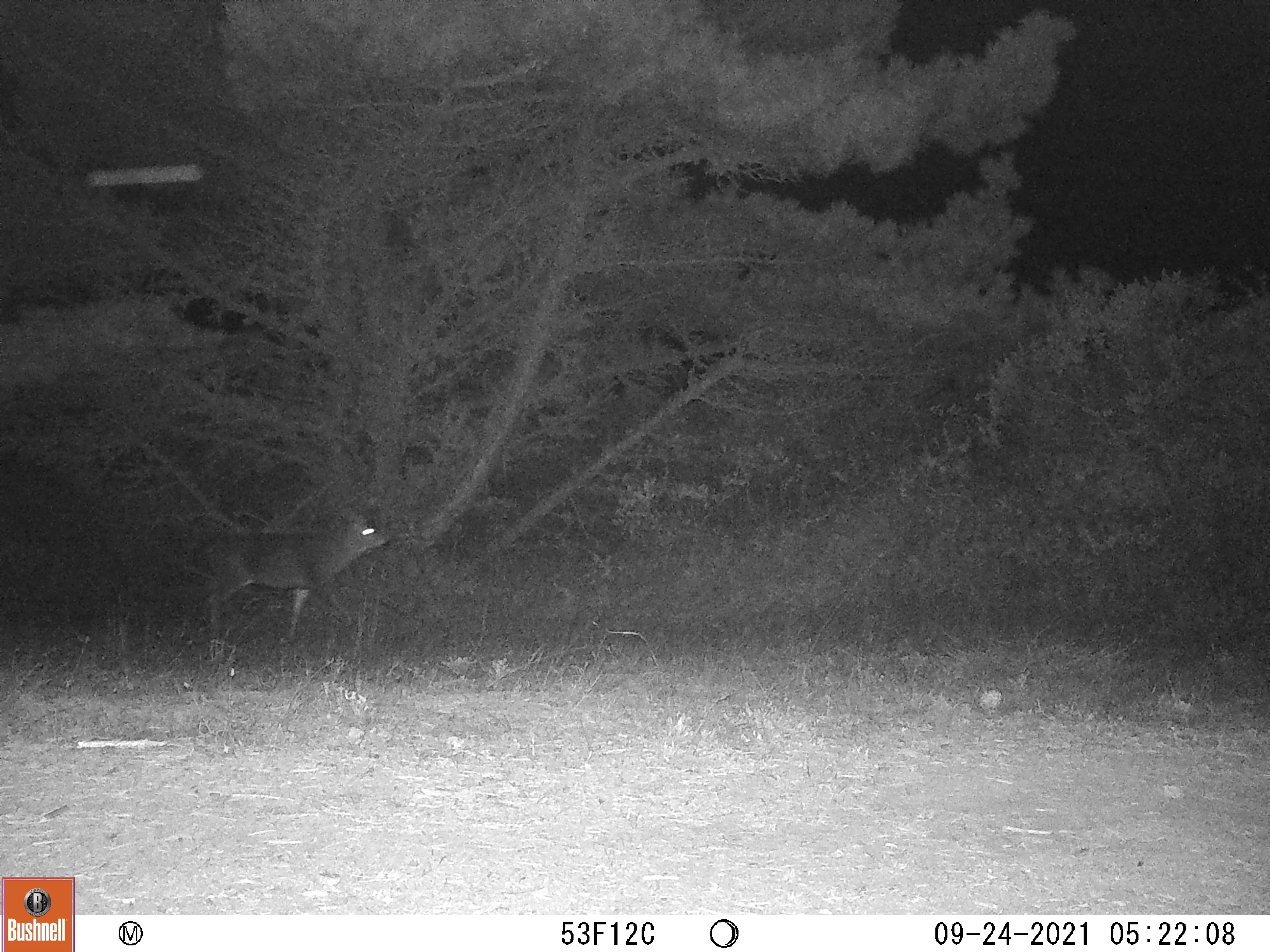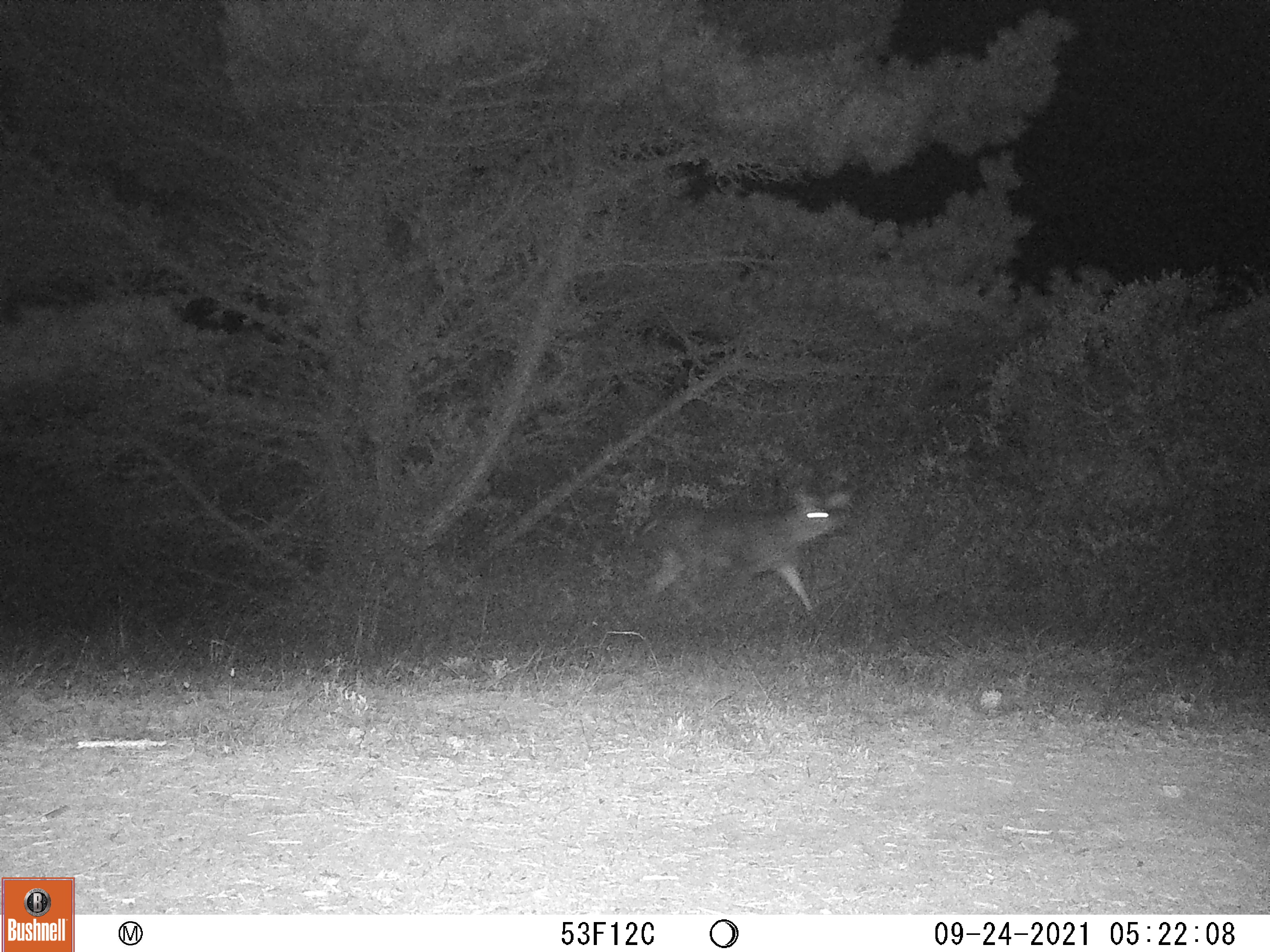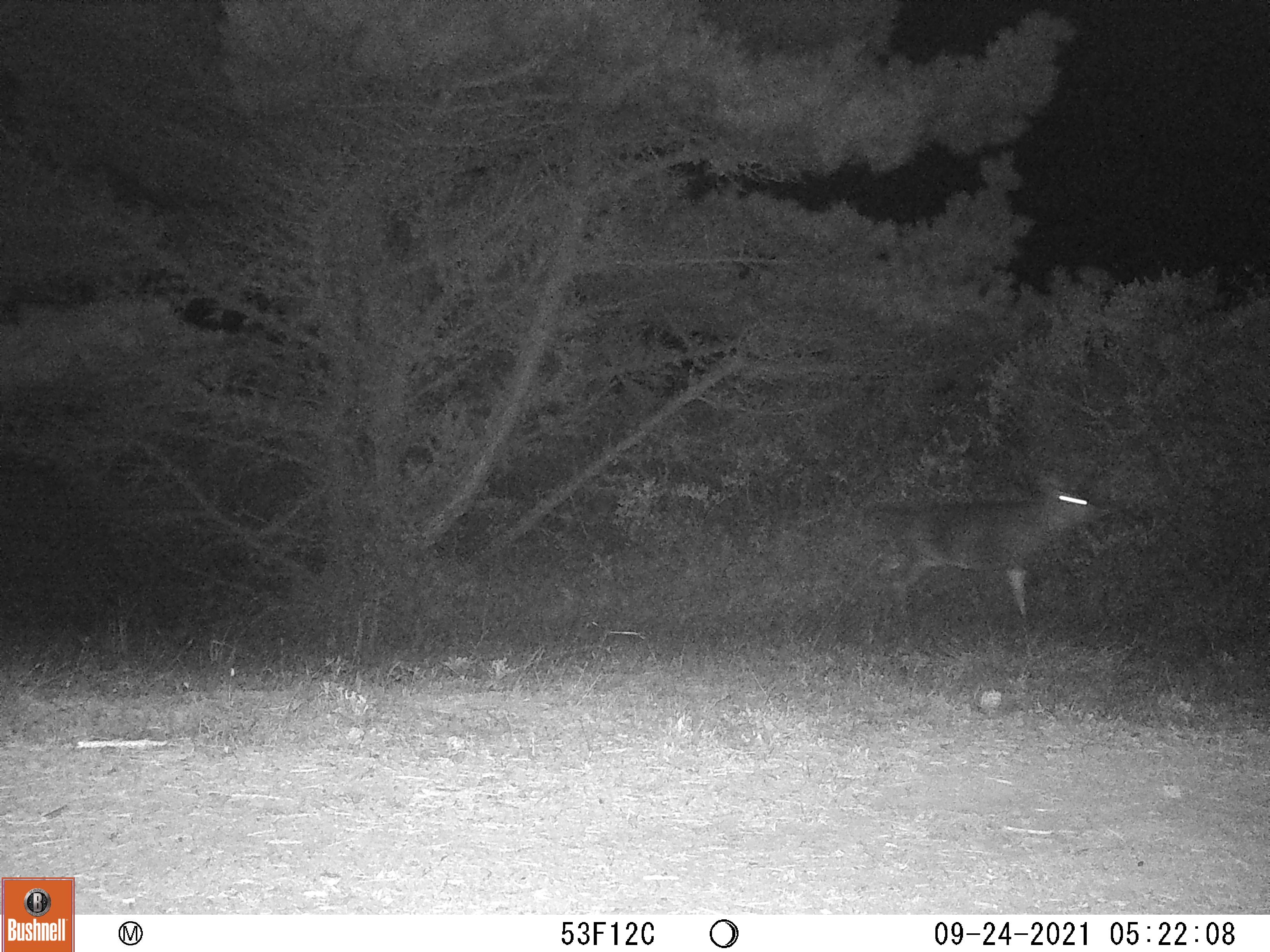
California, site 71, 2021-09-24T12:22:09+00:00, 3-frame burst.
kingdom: Animalia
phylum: Chordata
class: Mammalia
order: Artiodactyla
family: Cervidae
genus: Odocoileus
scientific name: Odocoileus hemionus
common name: mule deer